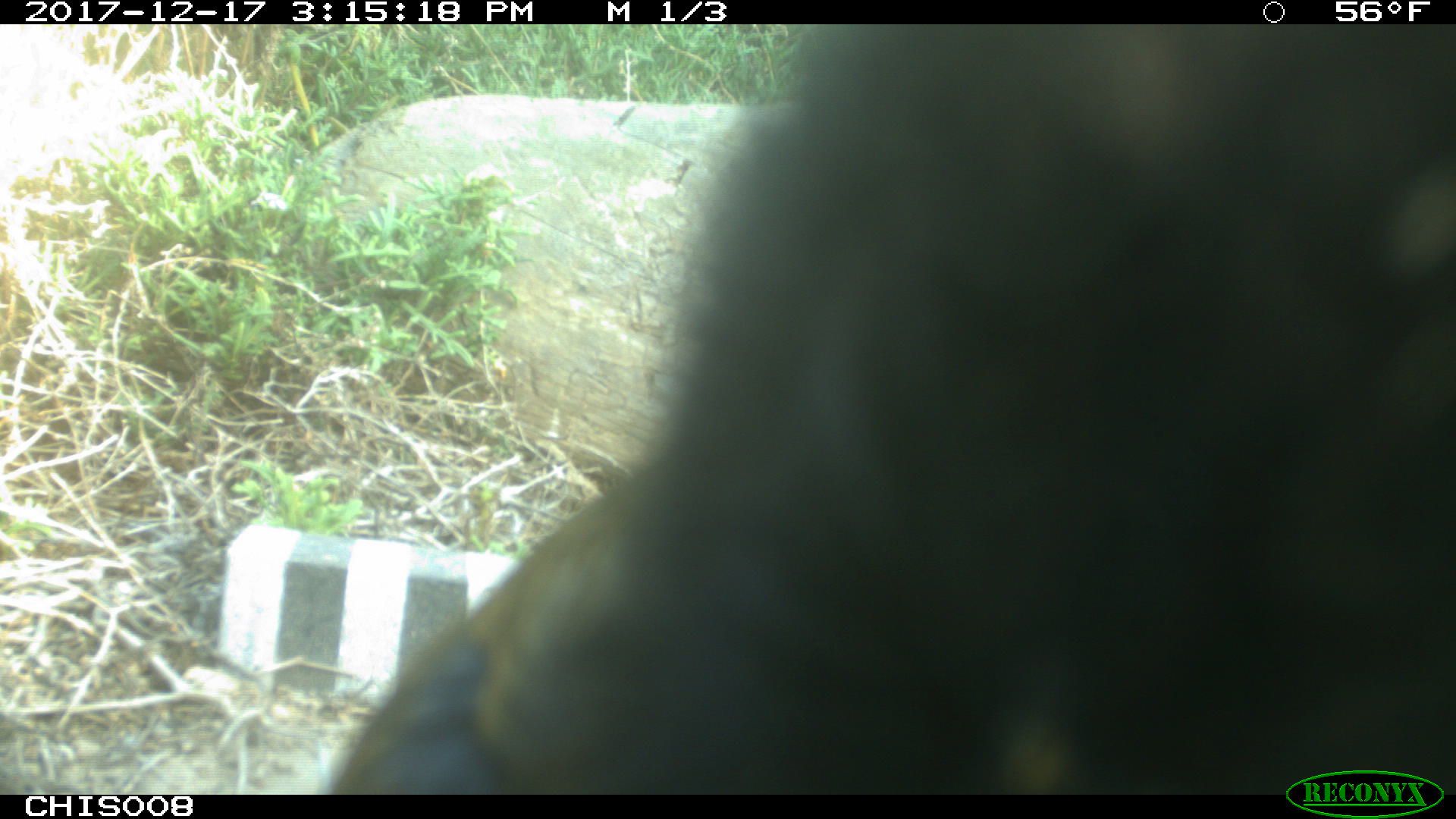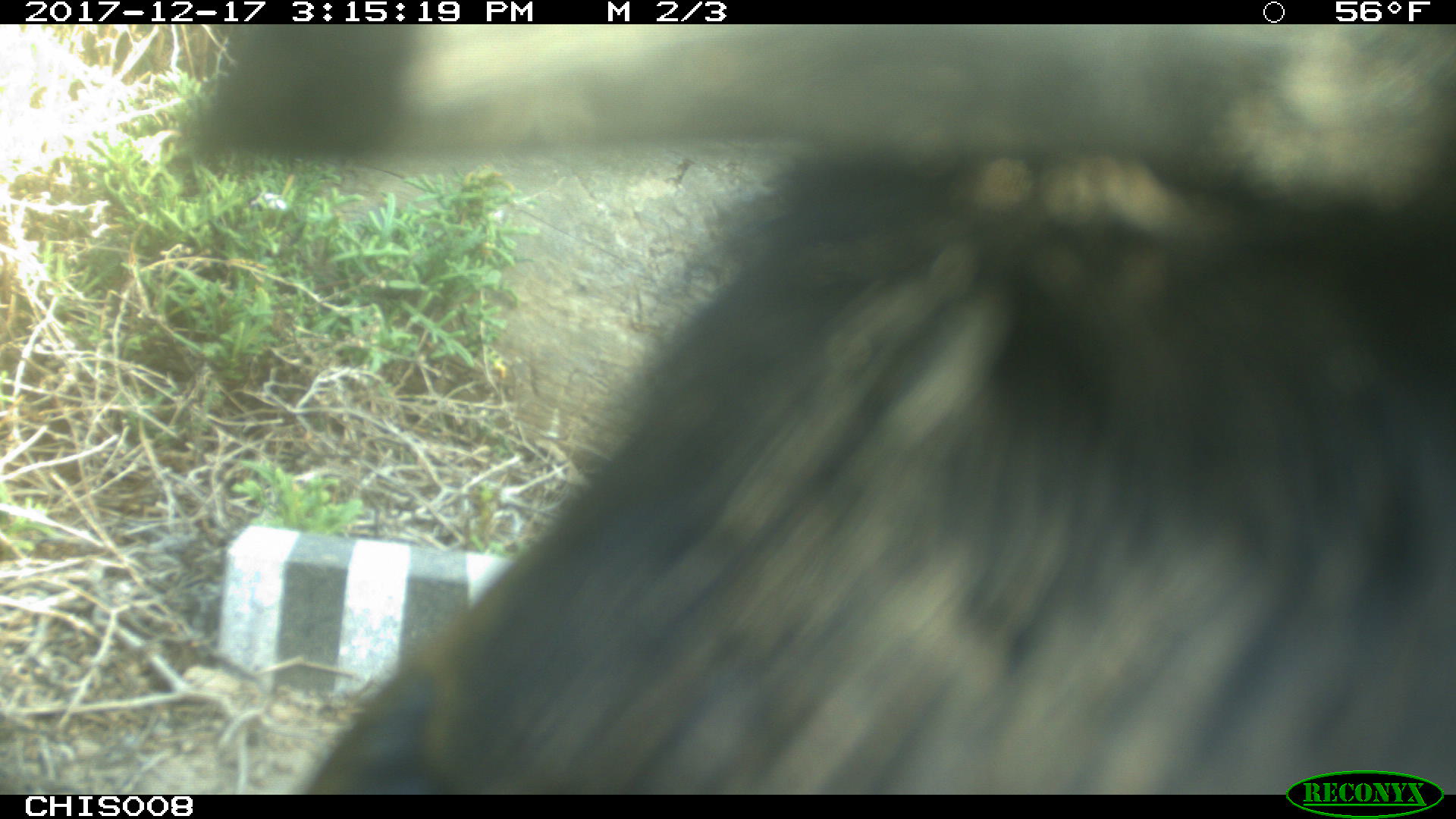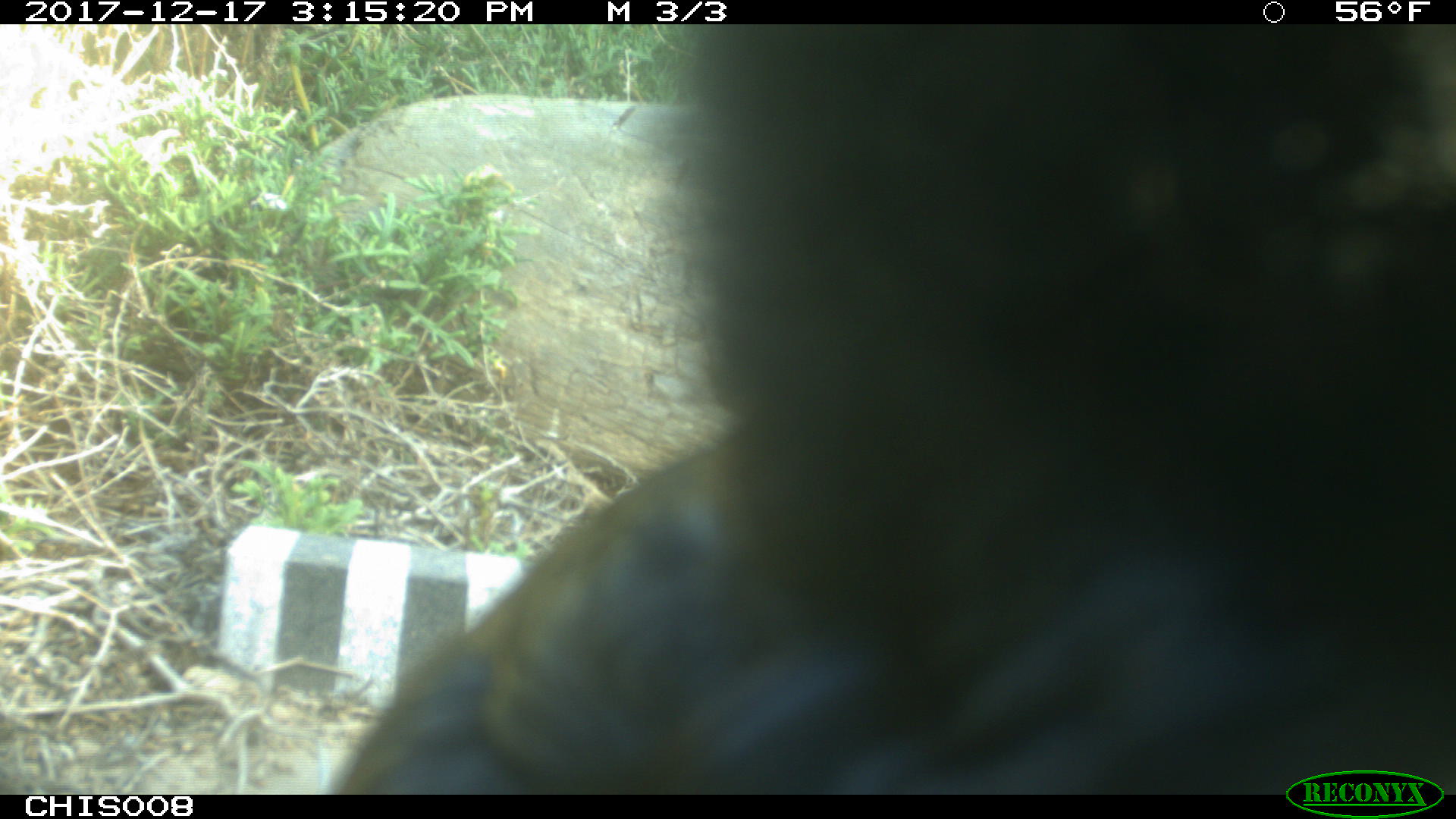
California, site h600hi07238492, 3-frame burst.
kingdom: Animalia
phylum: Chordata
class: Aves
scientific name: Aves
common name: bird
Bird (Aves).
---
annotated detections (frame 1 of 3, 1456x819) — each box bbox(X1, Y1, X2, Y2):
bird: bbox(331, 24, 1455, 795)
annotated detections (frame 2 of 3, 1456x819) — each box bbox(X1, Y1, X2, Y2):
bird: bbox(186, 24, 1455, 792)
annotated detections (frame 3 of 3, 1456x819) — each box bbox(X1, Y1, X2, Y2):
bird: bbox(339, 23, 1455, 794)